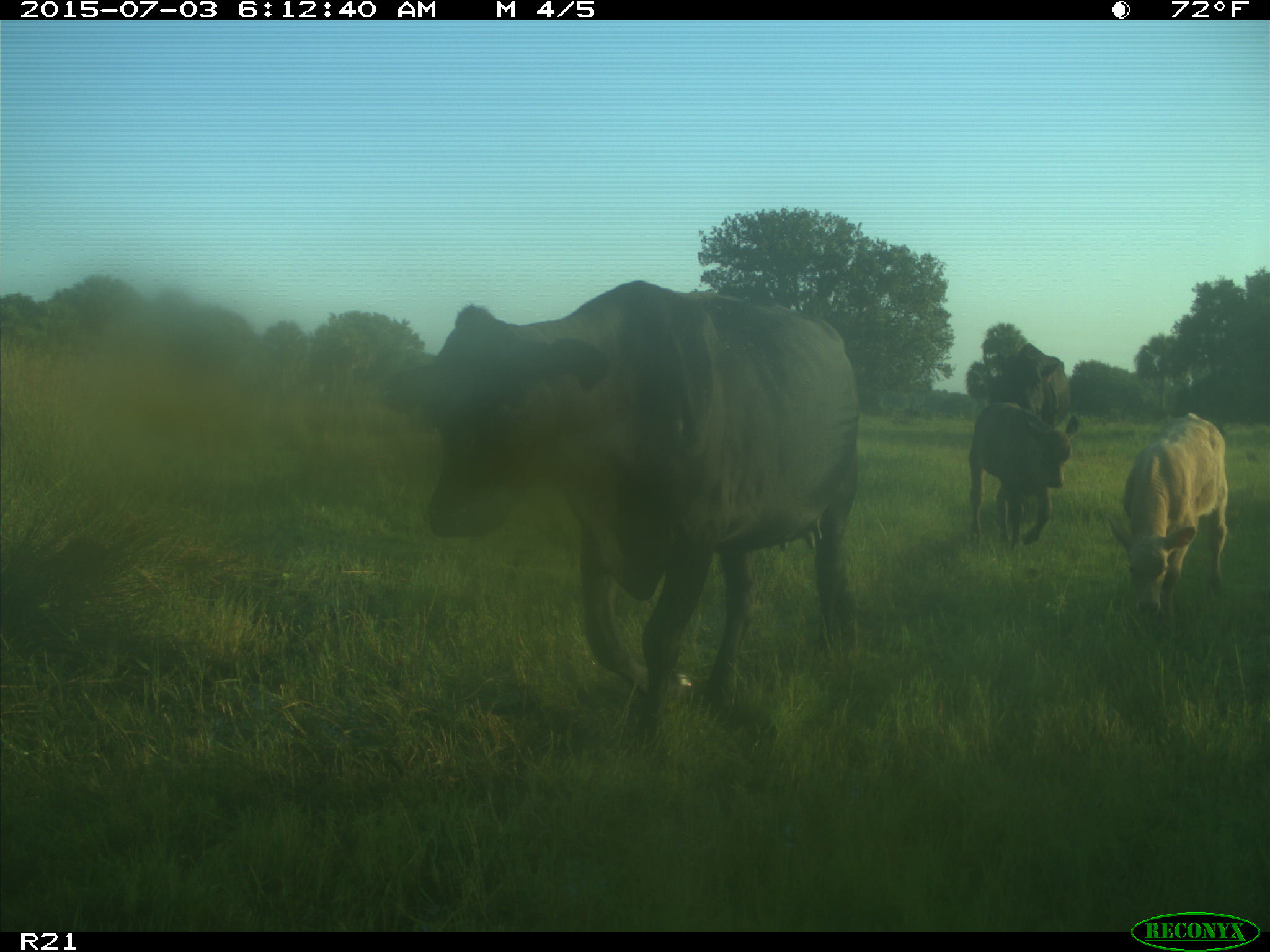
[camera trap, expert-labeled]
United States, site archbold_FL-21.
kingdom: Animalia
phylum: Chordata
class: Mammalia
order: Artiodactyla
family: Bovidae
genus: Bos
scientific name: Bos taurus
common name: domestic cow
Bos taurus (domestic cow).